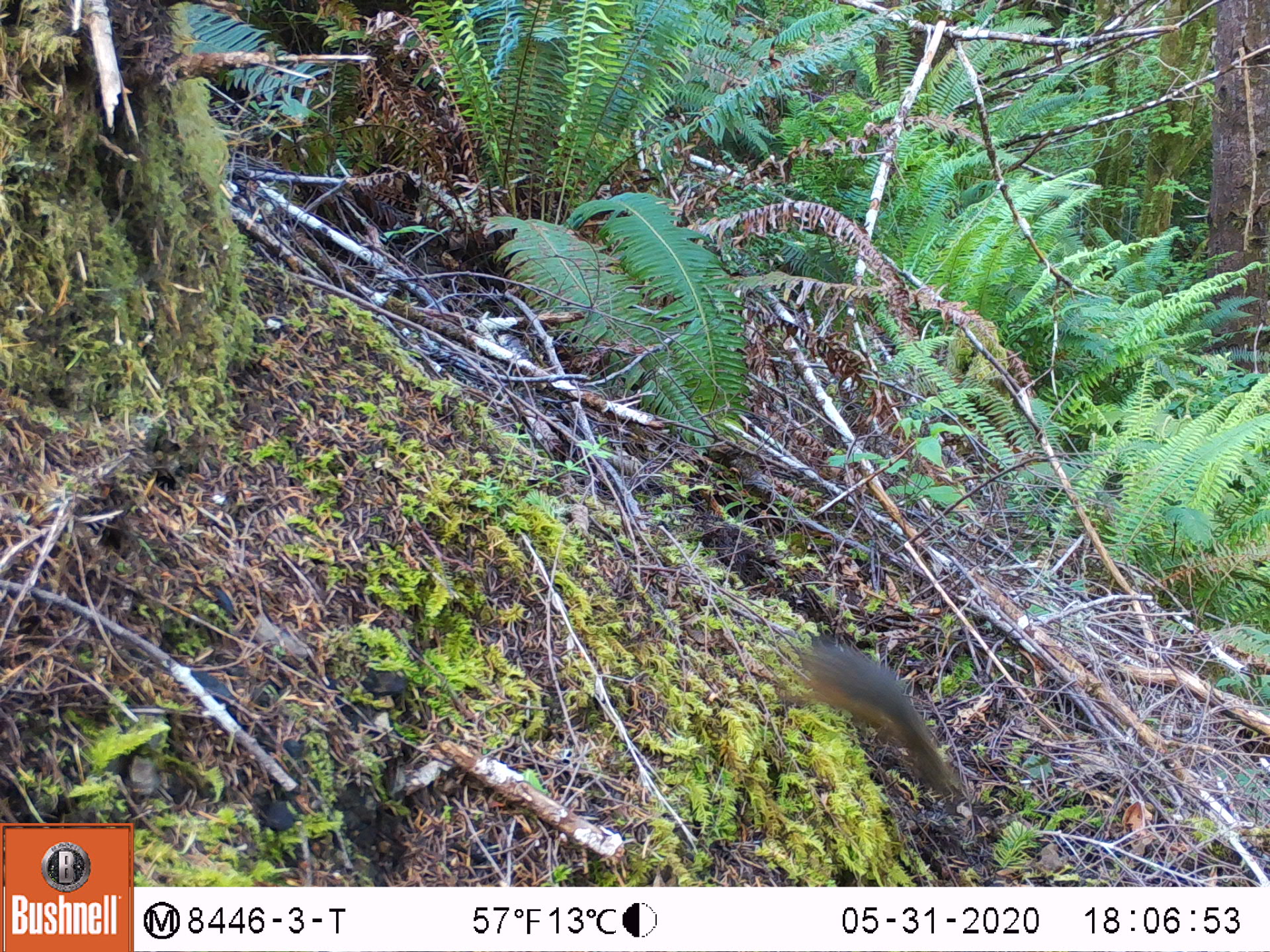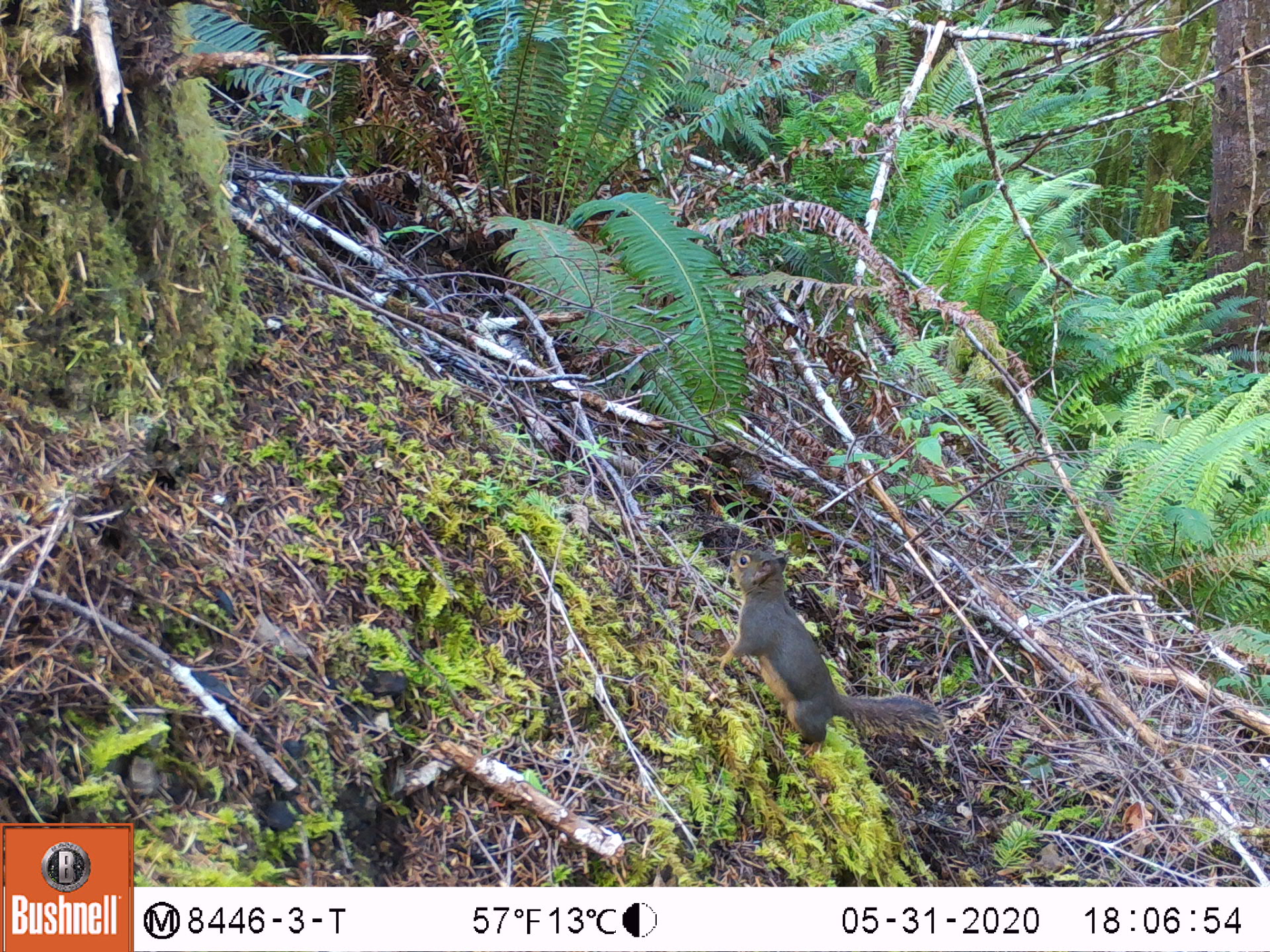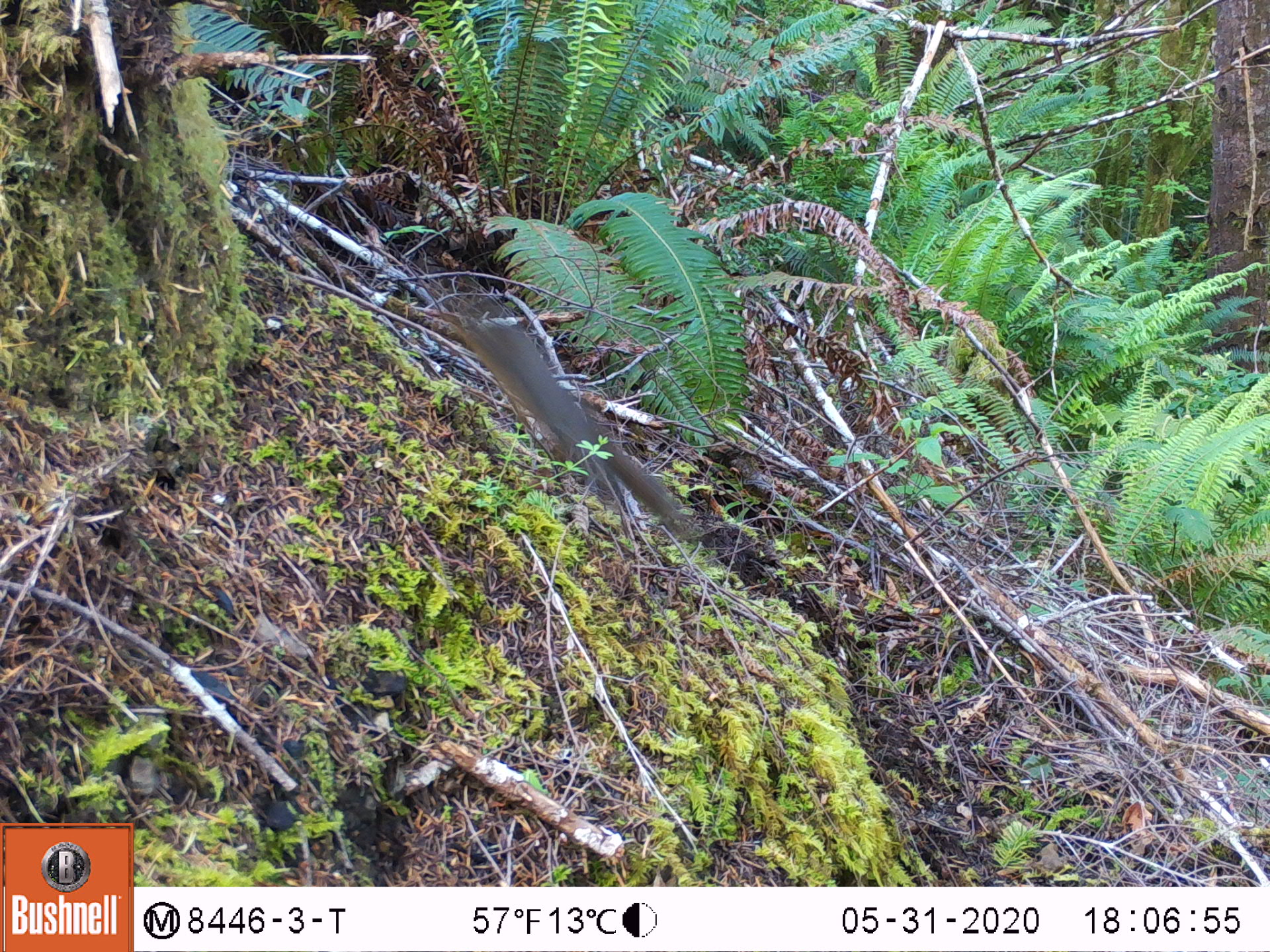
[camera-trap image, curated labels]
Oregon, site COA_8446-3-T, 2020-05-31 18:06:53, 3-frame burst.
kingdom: Animalia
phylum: Chordata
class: Mammalia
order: Rodentia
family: Sciuridae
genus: Tamiasciurus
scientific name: Tamiasciurus douglasii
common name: douglas squirrel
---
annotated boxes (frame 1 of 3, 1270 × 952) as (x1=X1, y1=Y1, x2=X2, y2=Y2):
douglas squirrel: (x1=797, y1=637, x2=955, y2=793)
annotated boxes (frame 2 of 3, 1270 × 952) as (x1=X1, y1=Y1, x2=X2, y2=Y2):
douglas squirrel: (x1=718, y1=549, x2=947, y2=753)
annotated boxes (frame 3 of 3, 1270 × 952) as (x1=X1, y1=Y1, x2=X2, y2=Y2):
douglas squirrel: (x1=458, y1=319, x2=678, y2=523)